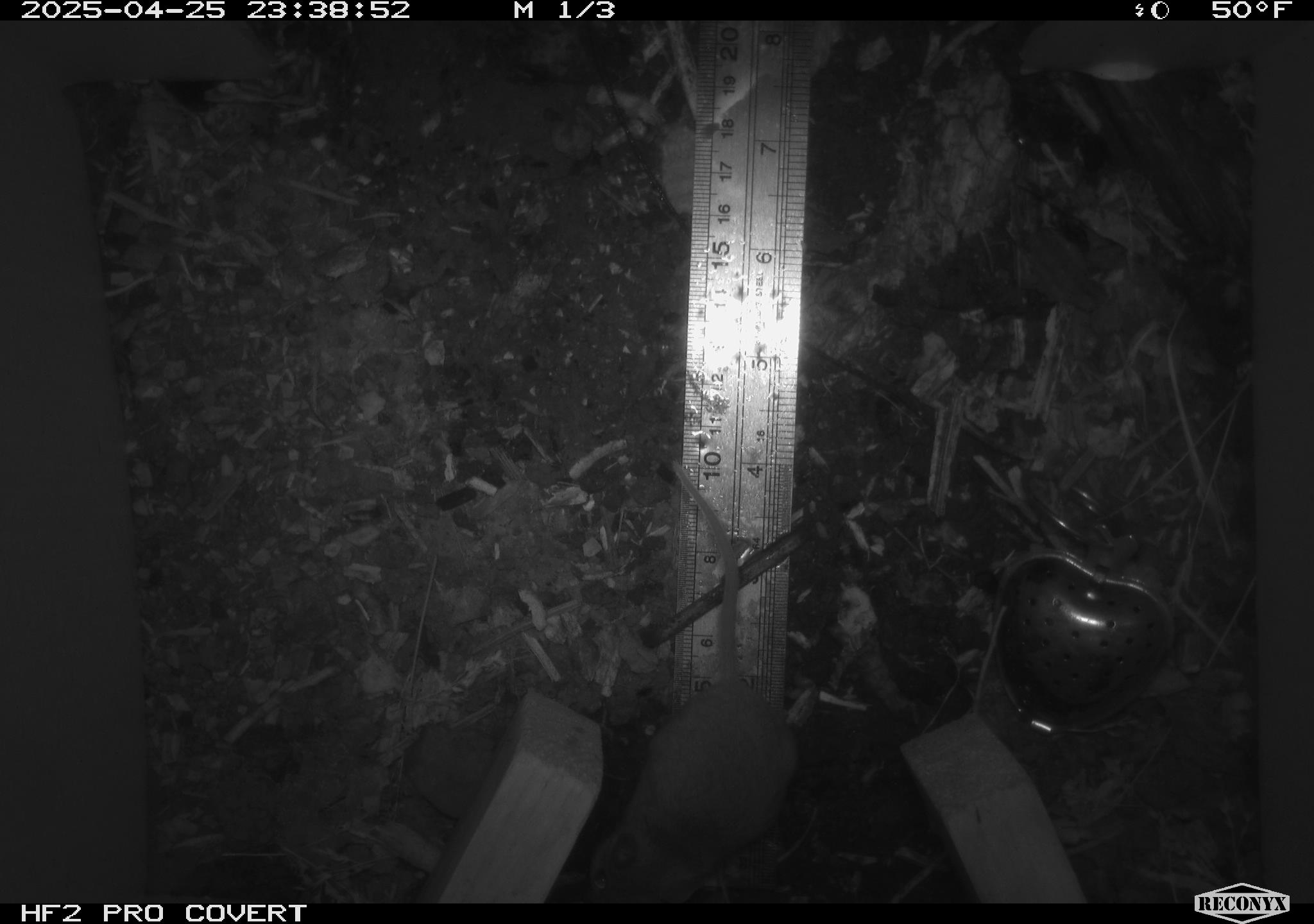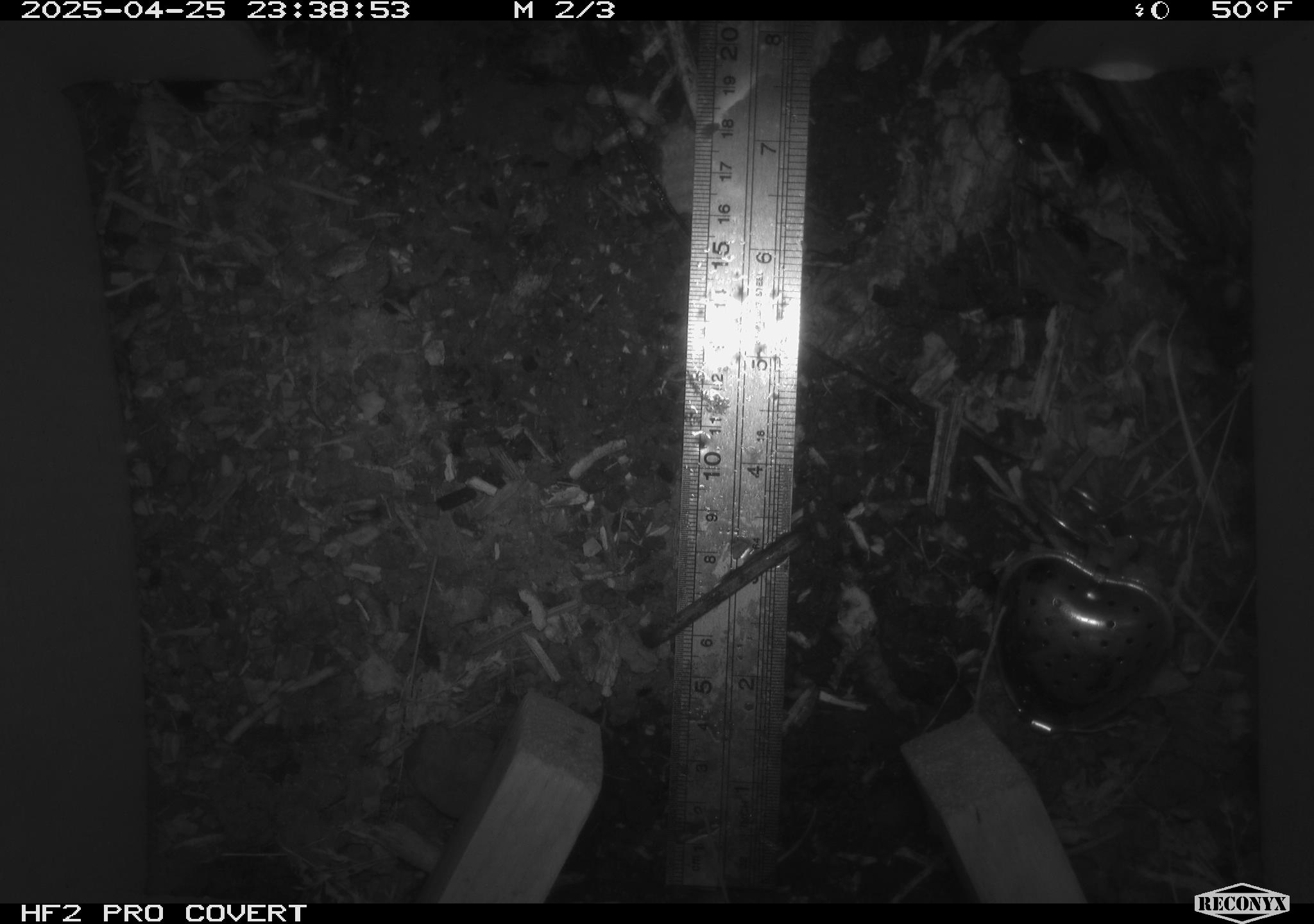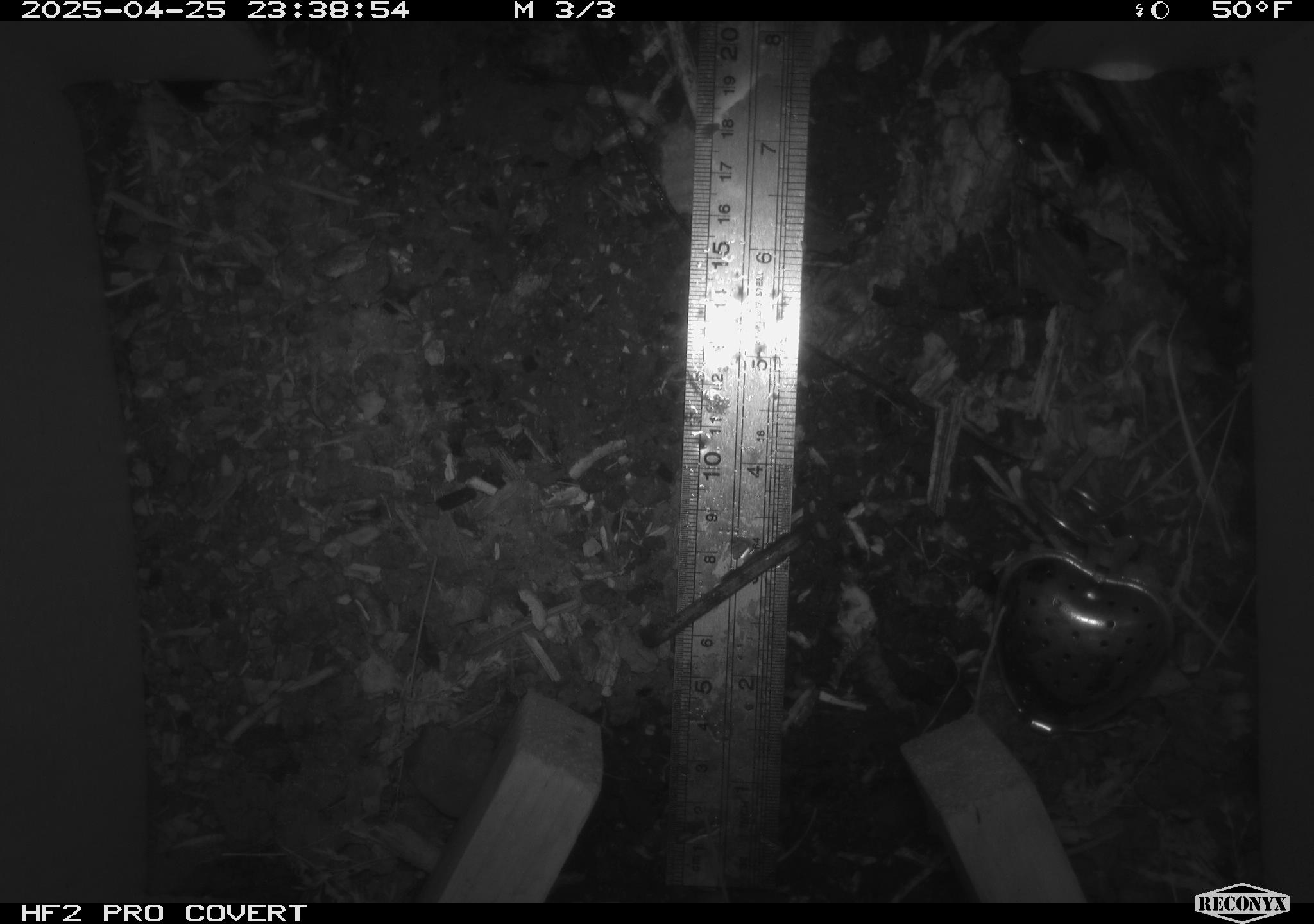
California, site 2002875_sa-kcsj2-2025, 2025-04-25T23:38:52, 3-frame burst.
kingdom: Animalia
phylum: Chordata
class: Mammalia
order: Rodentia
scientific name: Rodentia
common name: rodent